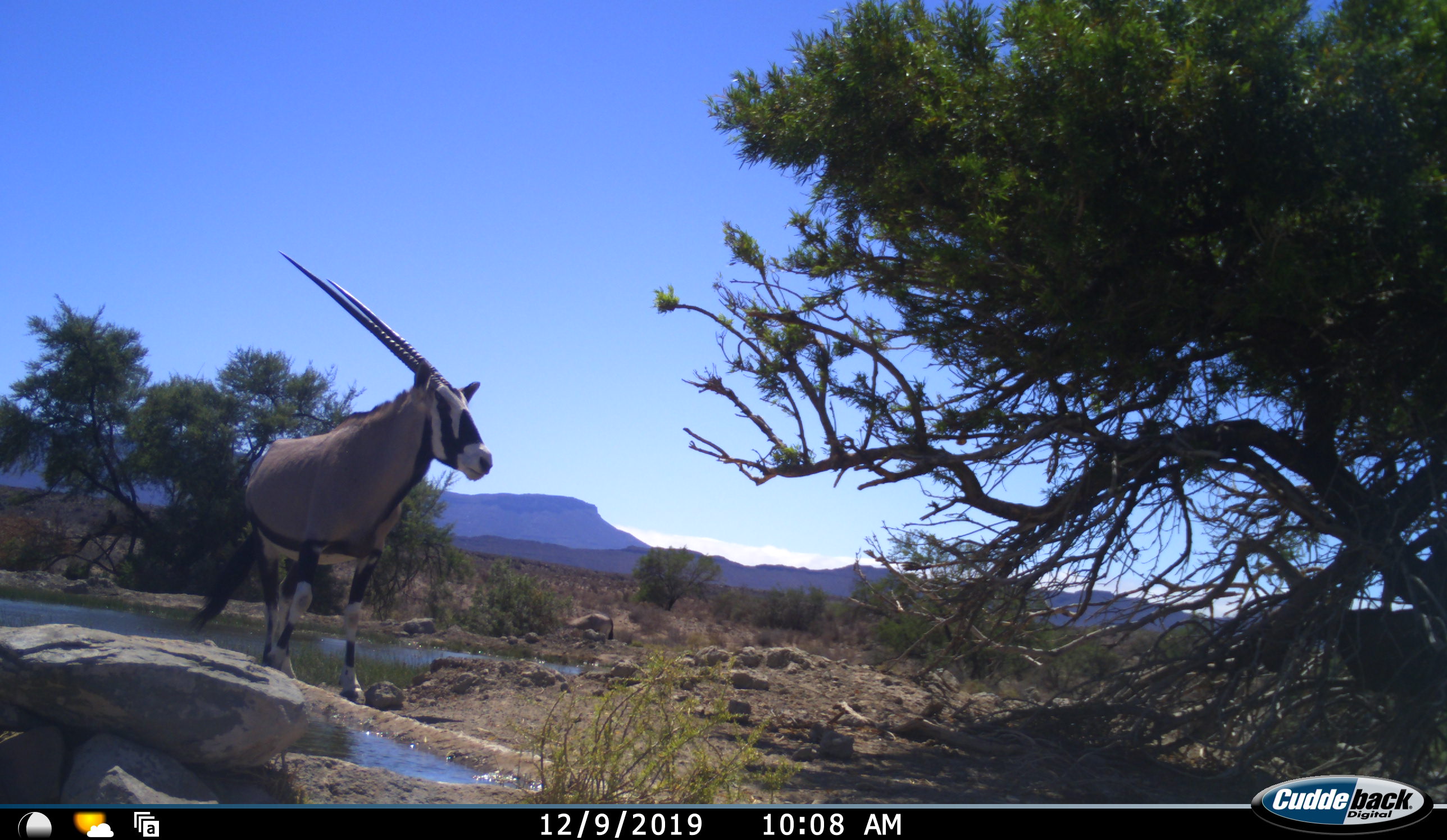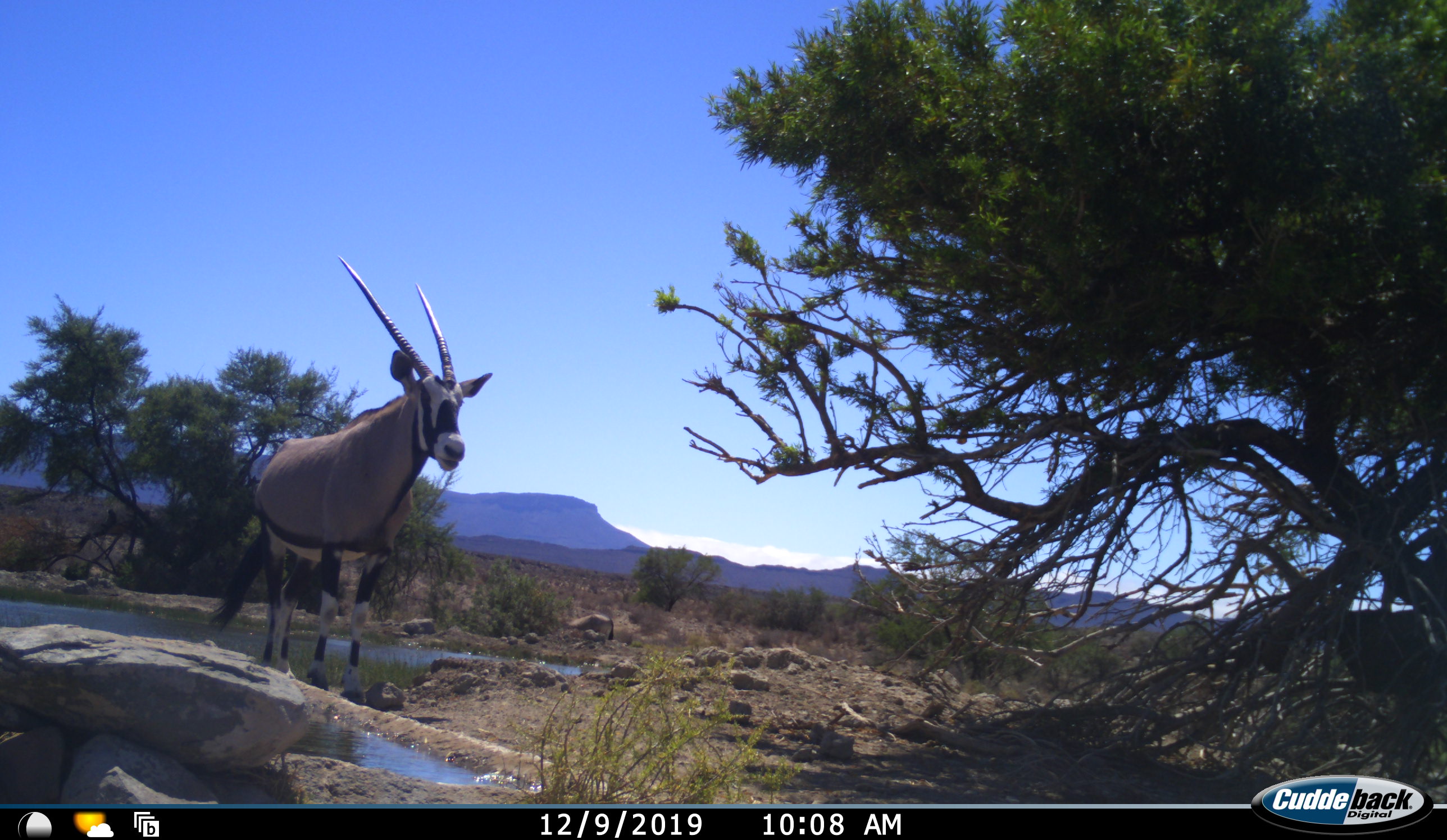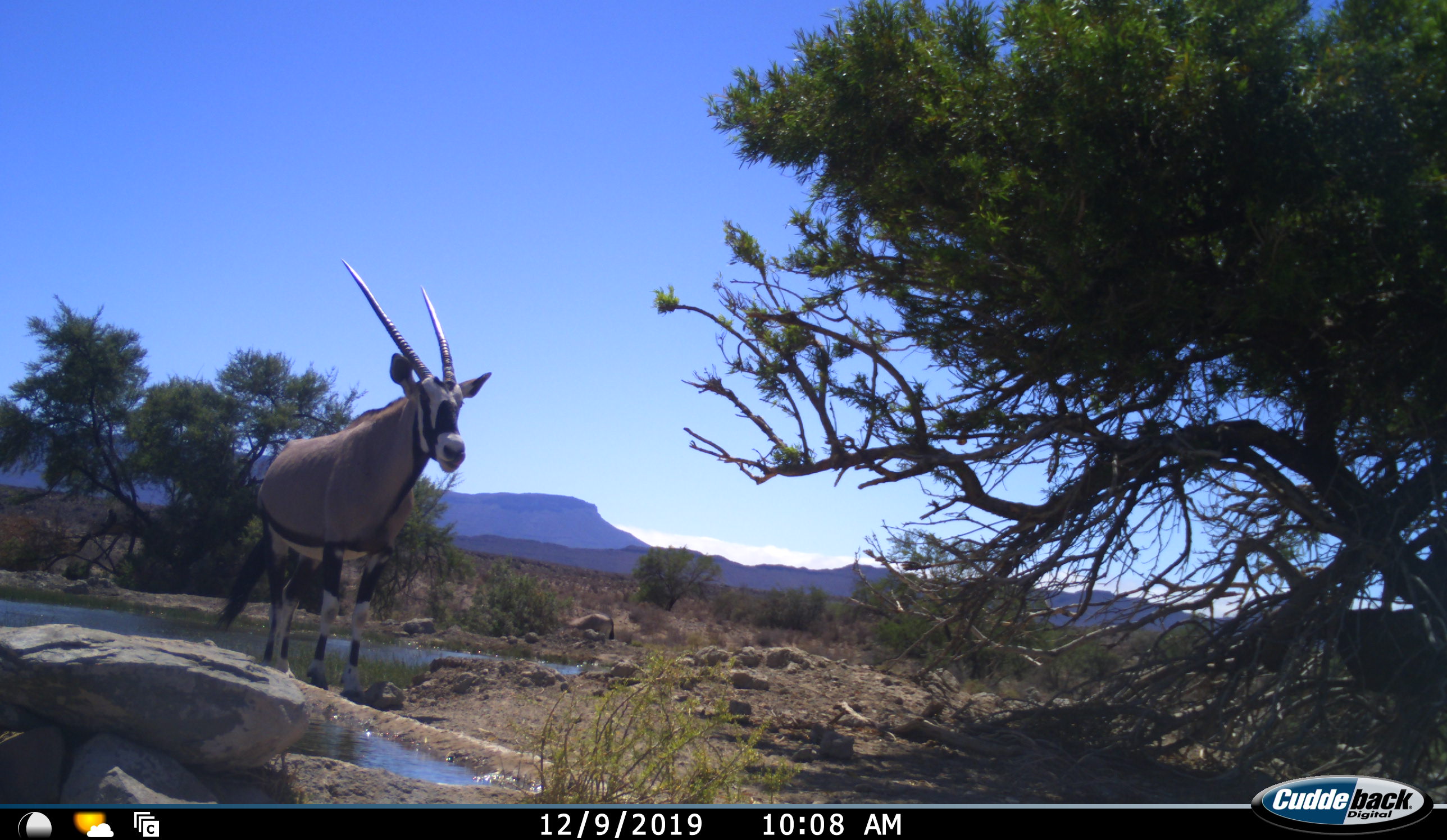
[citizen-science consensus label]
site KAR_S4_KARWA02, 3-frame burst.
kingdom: Animalia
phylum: Chordata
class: Mammalia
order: Artiodactyla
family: Bovidae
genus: Oryx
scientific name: Oryx gazella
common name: gemsbok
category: oryx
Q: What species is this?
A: Oryx (gemsbok) (Oryx gazella).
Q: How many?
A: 1.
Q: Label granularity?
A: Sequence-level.